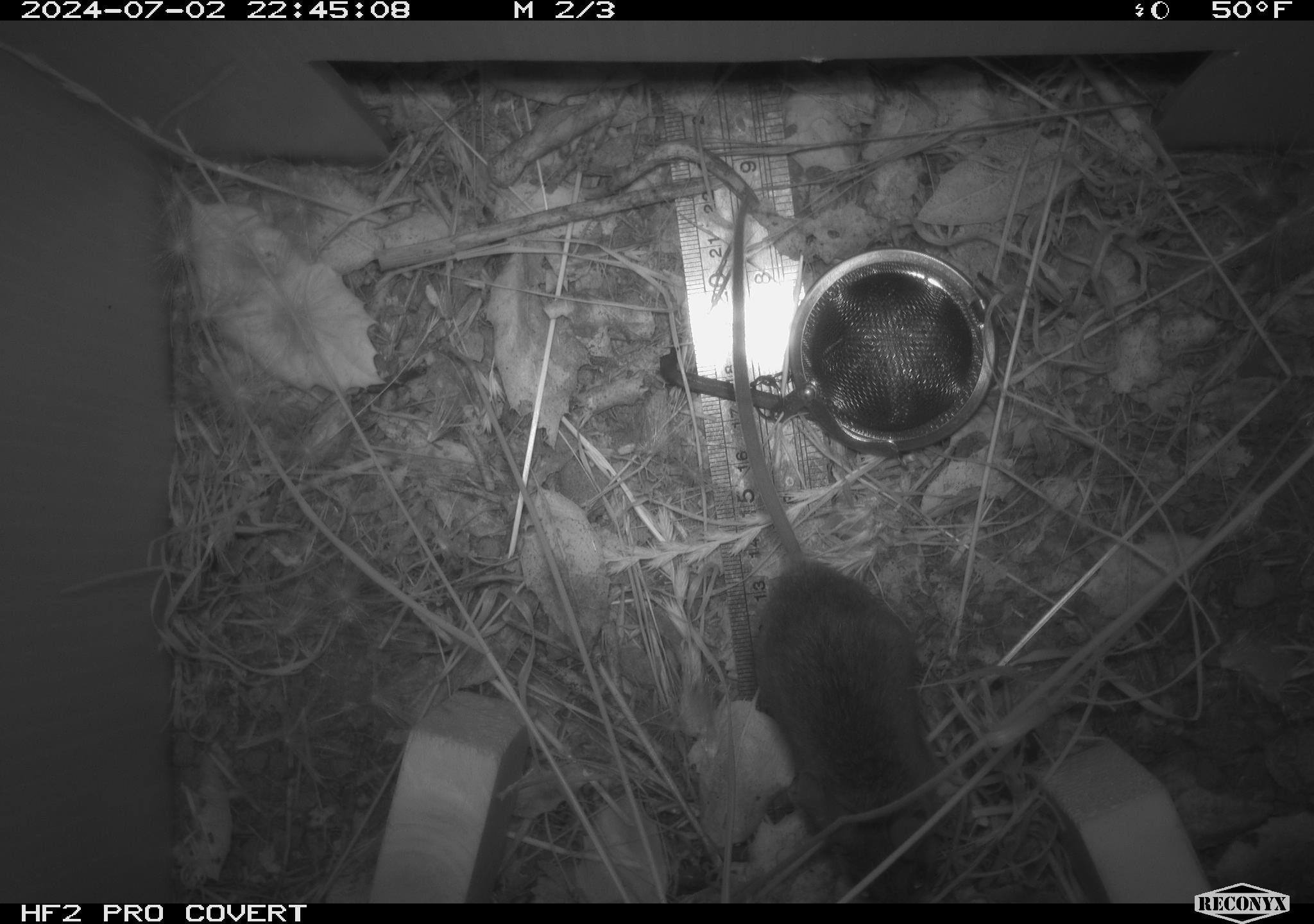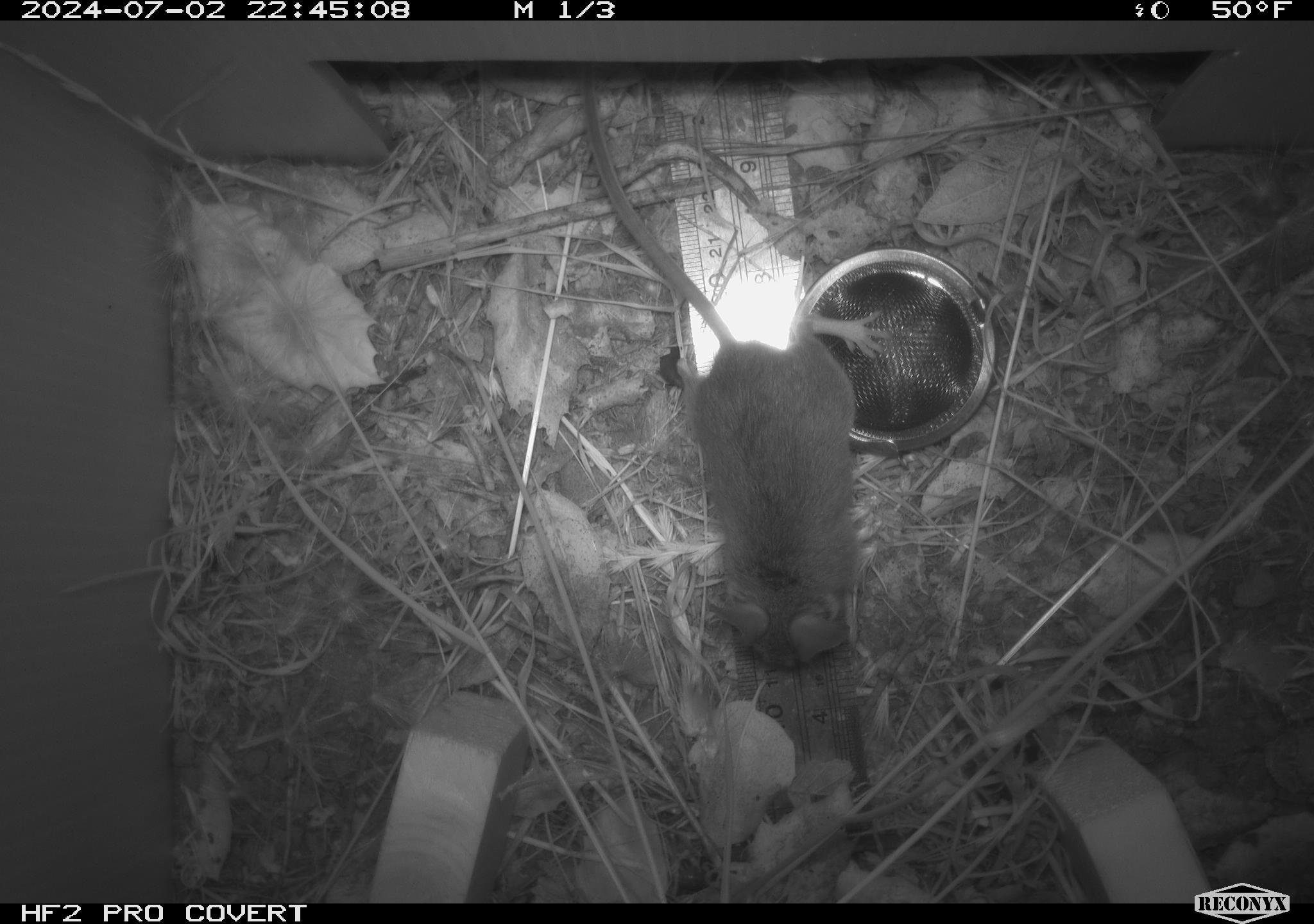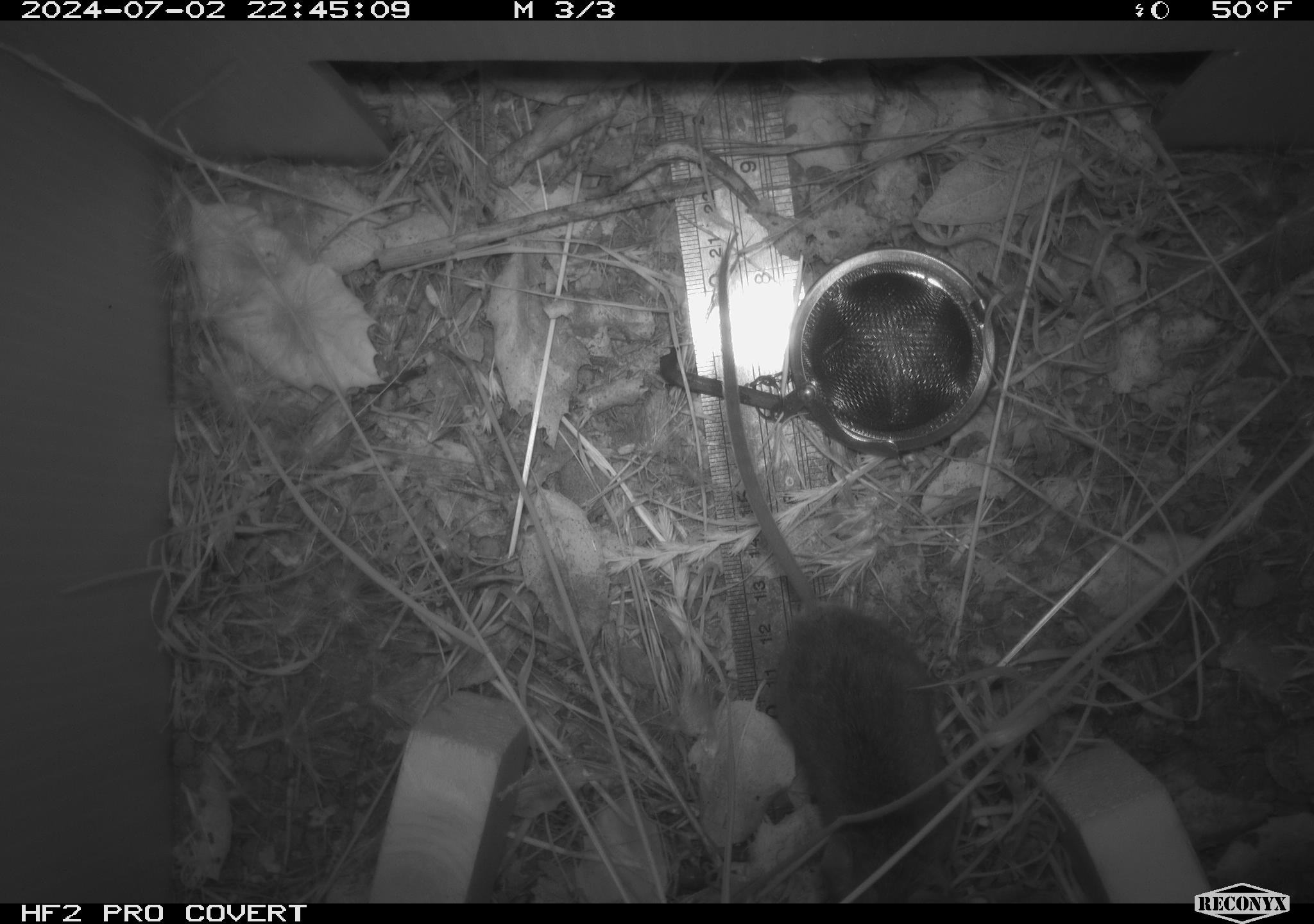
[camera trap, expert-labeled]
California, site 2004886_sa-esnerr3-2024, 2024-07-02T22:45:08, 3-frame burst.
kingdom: Animalia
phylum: Chordata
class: Mammalia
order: Rodentia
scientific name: Rodentia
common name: rodent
Rodent (Rodentia).